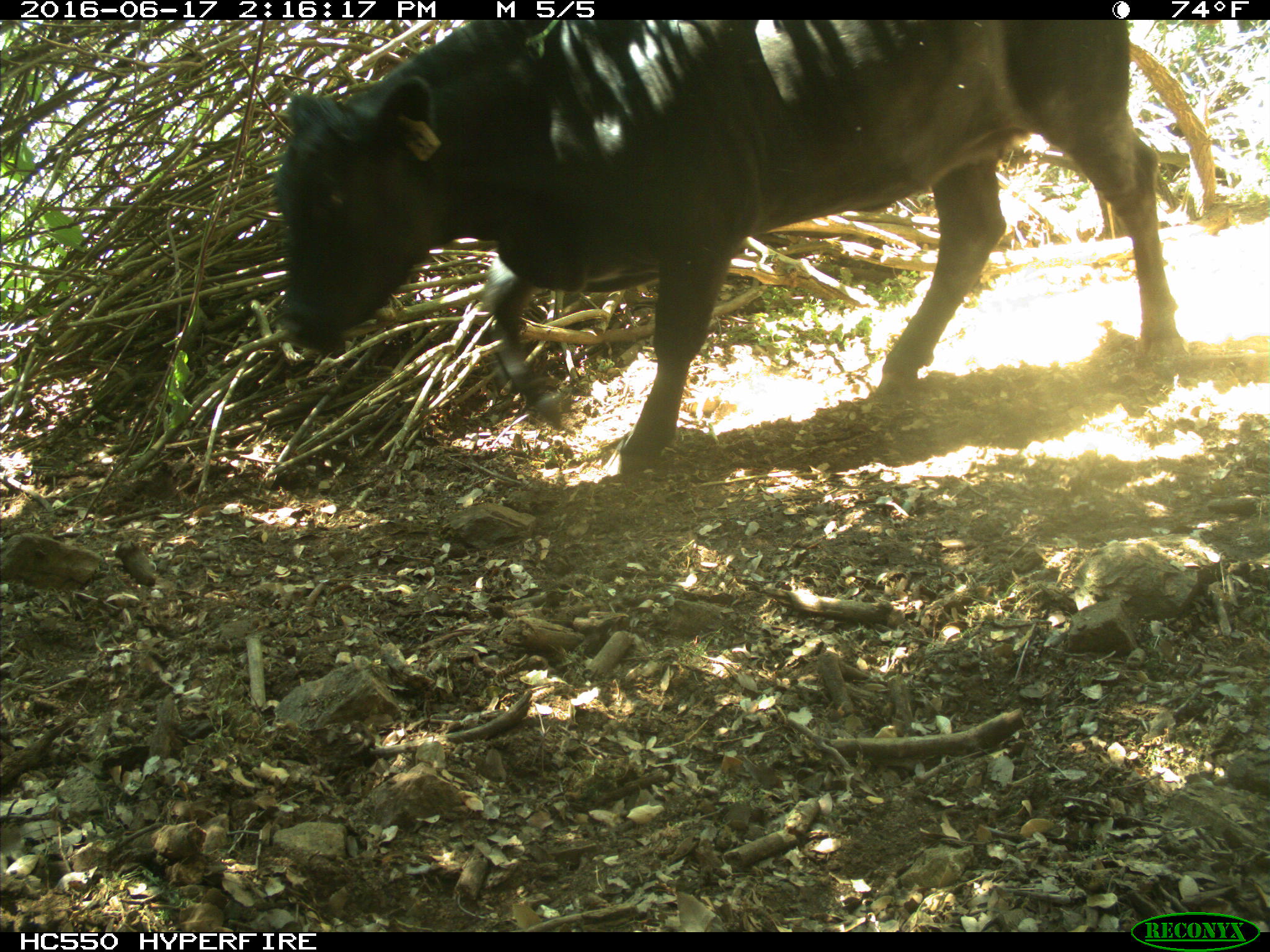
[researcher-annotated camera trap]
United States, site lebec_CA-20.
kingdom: Animalia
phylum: Chordata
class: Mammalia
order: Artiodactyla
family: Bovidae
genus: Bos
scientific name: Bos taurus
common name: domestic cow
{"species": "Bos taurus (domestic cow)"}